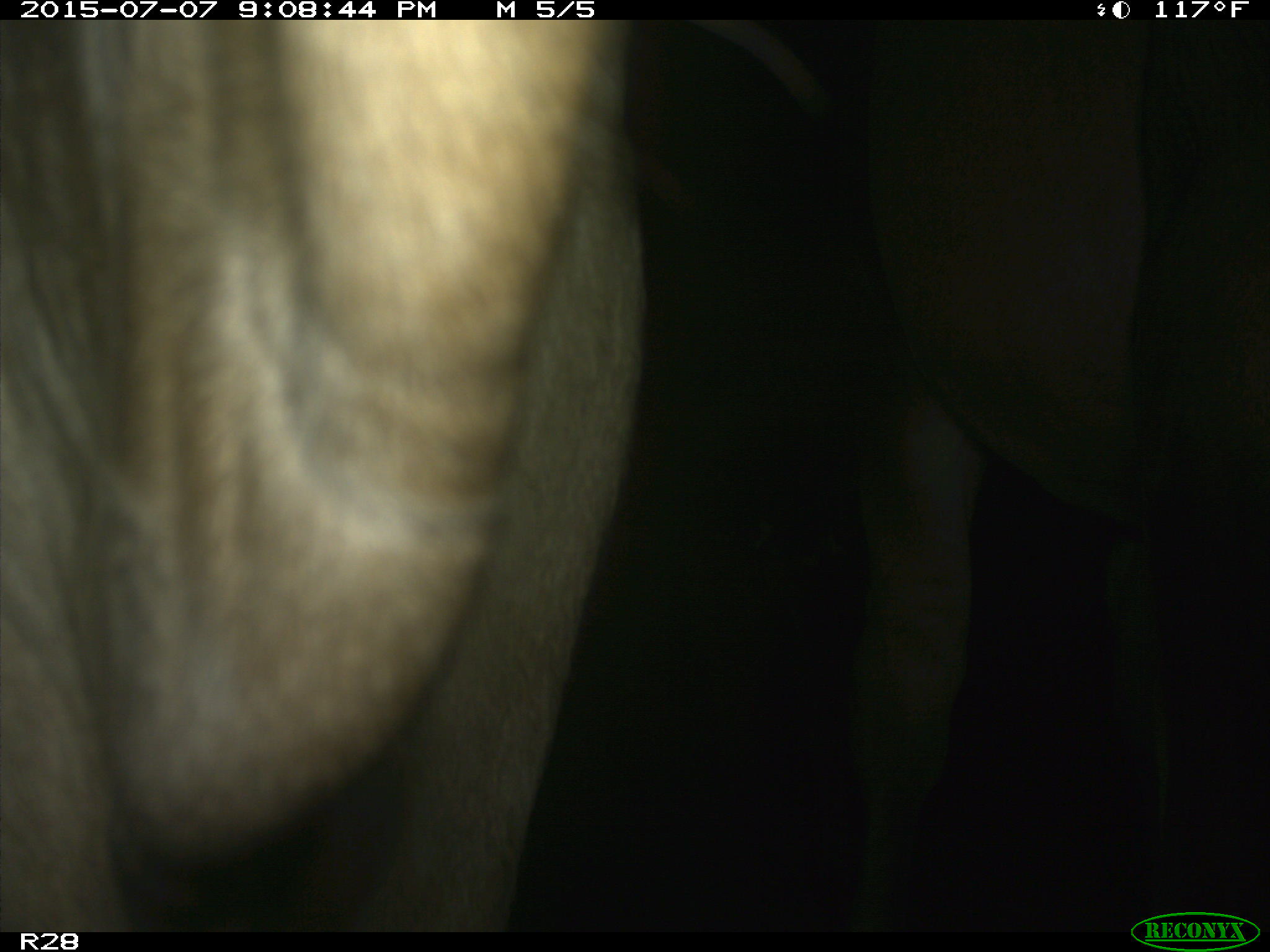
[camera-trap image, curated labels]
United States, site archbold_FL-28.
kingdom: Animalia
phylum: Chordata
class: Mammalia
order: Artiodactyla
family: Bovidae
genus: Bos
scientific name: Bos taurus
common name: domestic cow